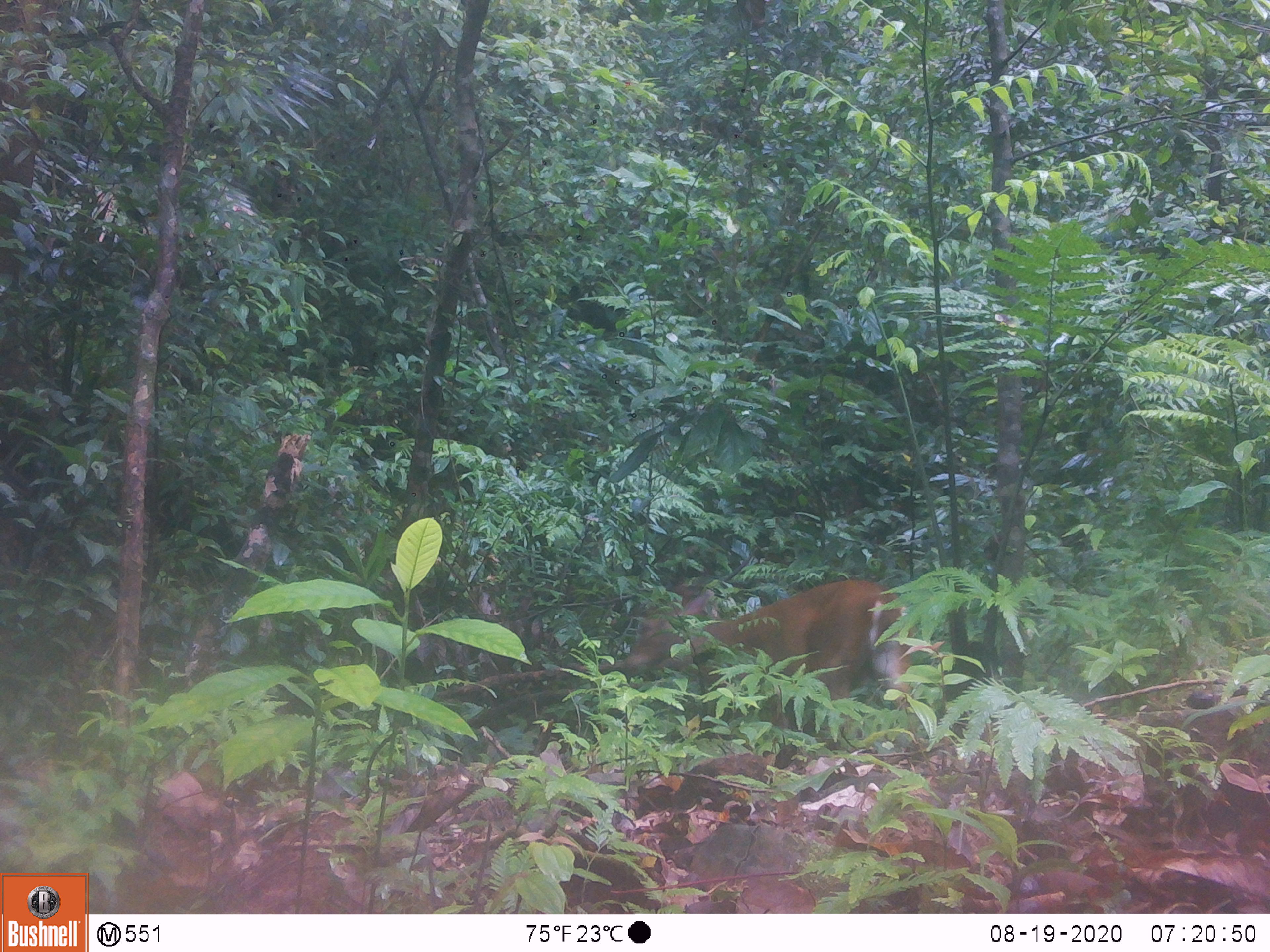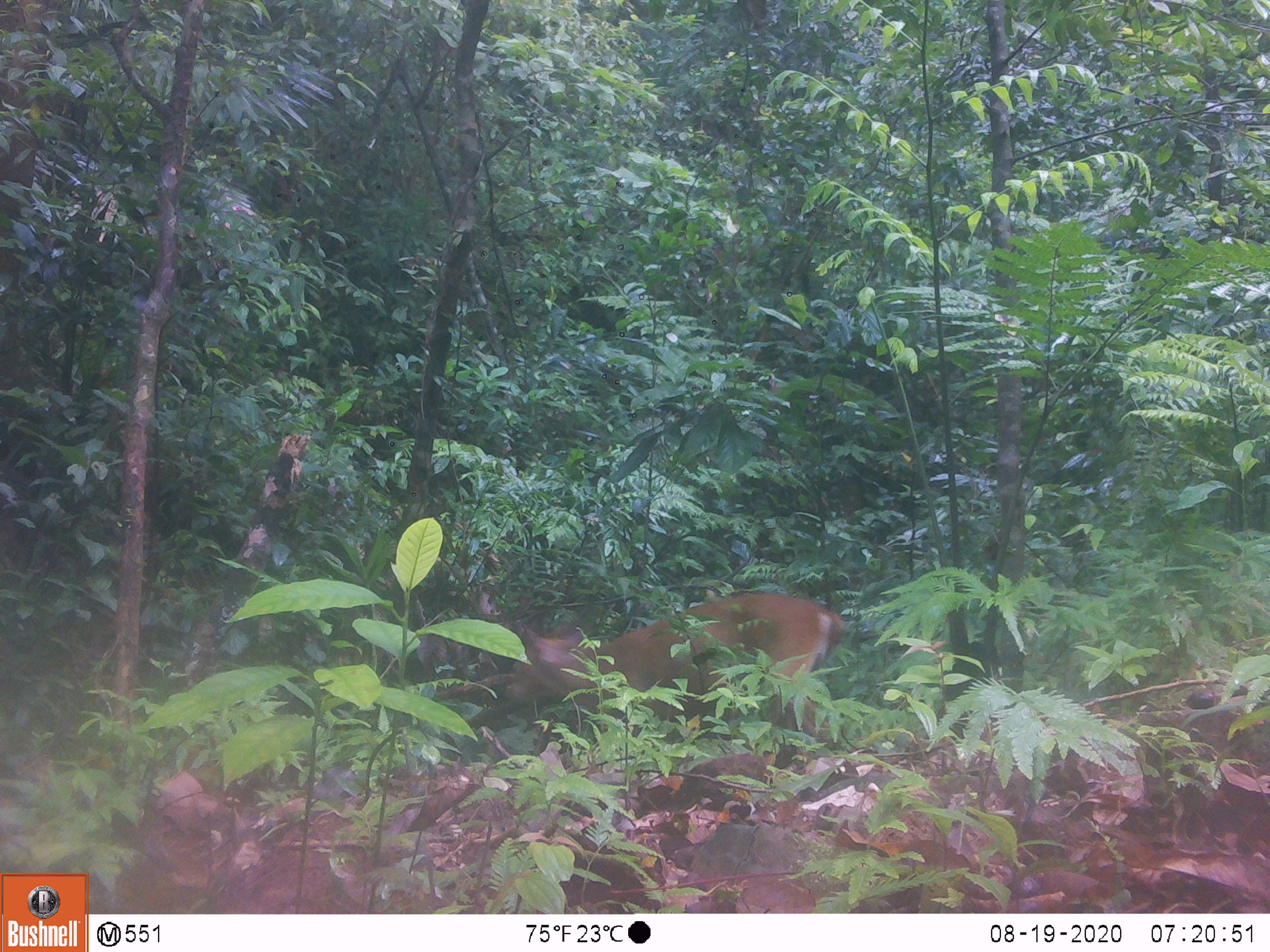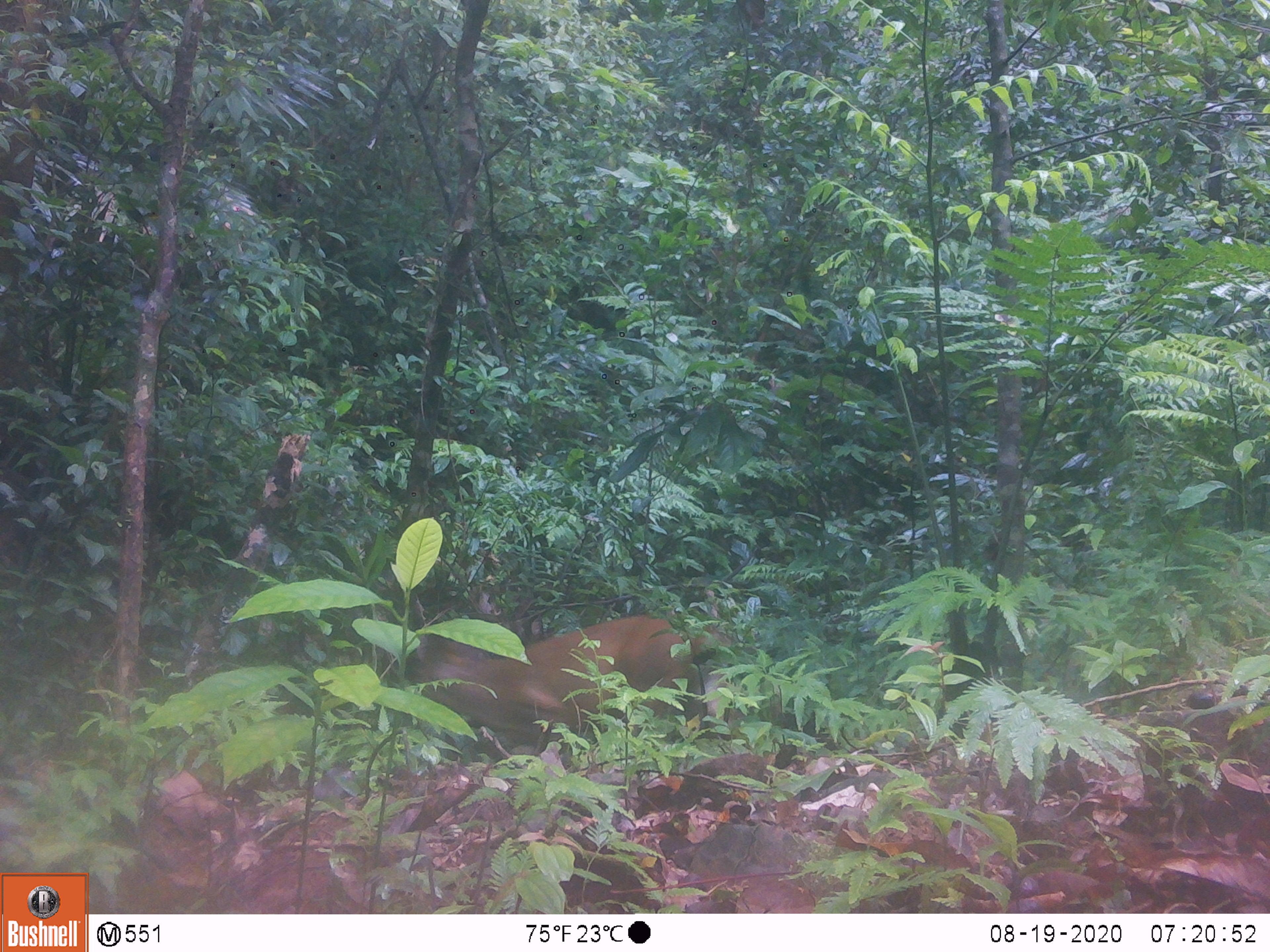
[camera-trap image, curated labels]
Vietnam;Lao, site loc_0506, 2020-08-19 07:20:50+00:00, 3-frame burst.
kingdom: Animalia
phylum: Chordata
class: Mammalia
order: Artiodactyla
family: Cervidae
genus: Muntiacus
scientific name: Muntiacus vuquangensis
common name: large-antlered muntjac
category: large antlered muntjac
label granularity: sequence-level